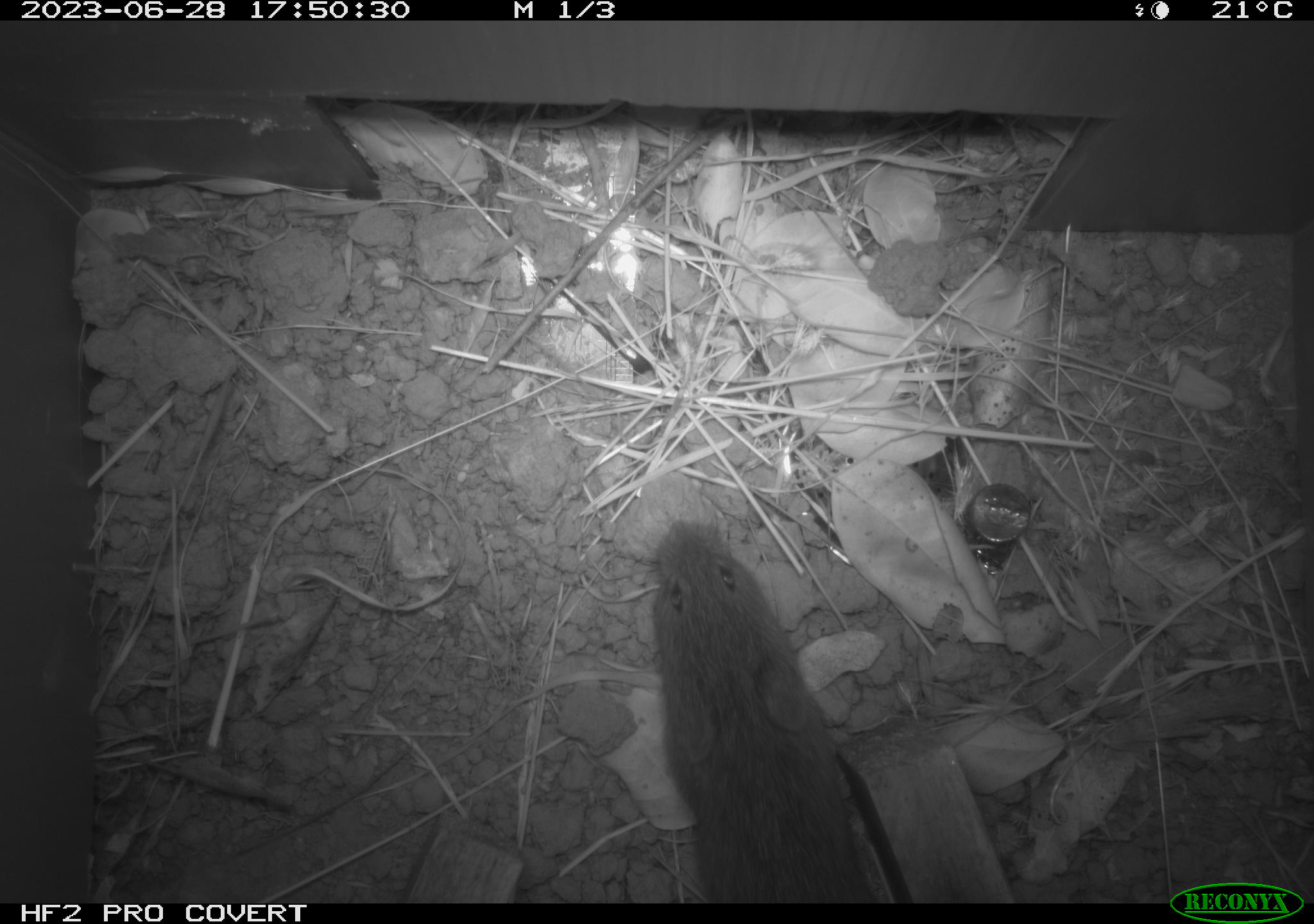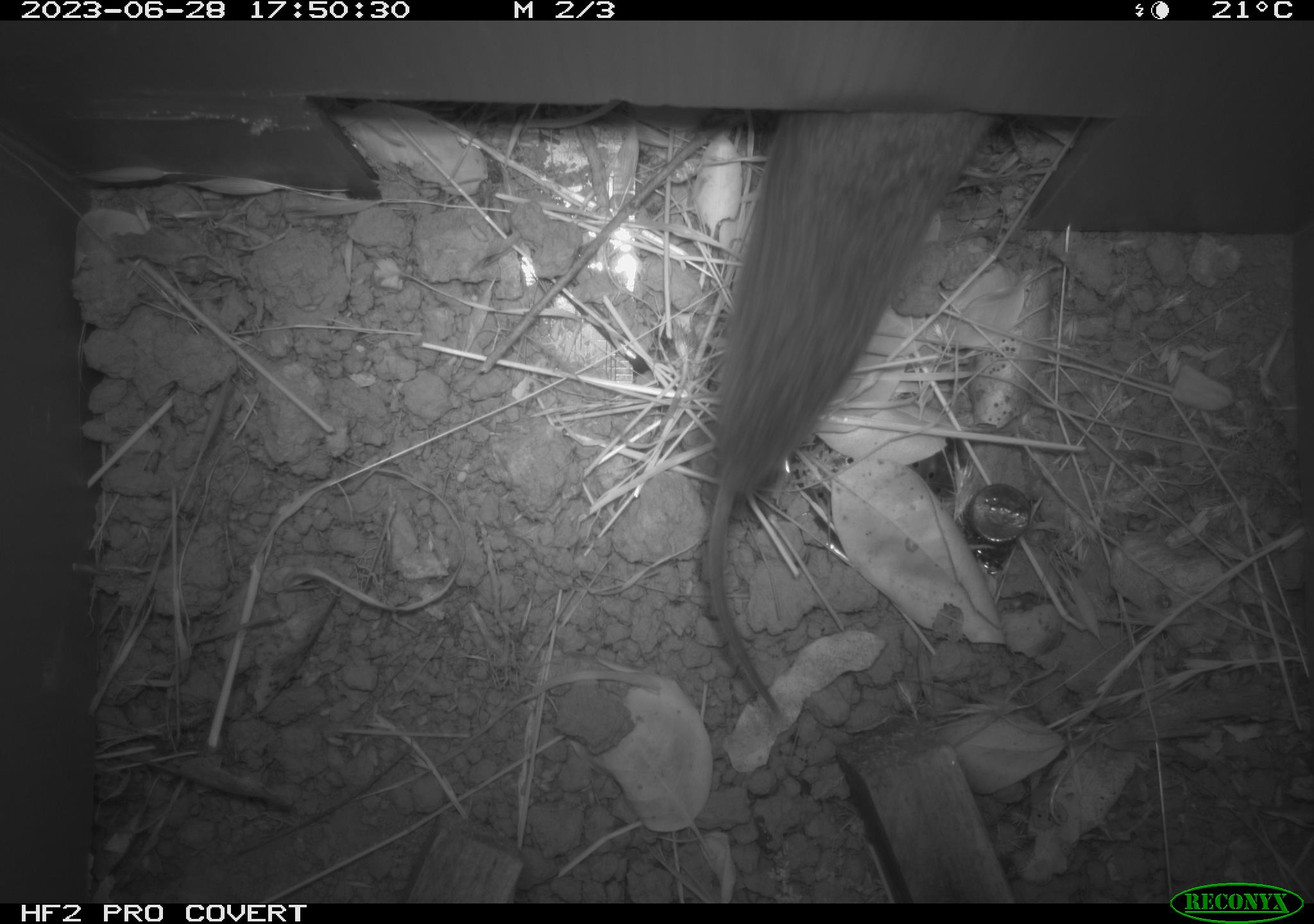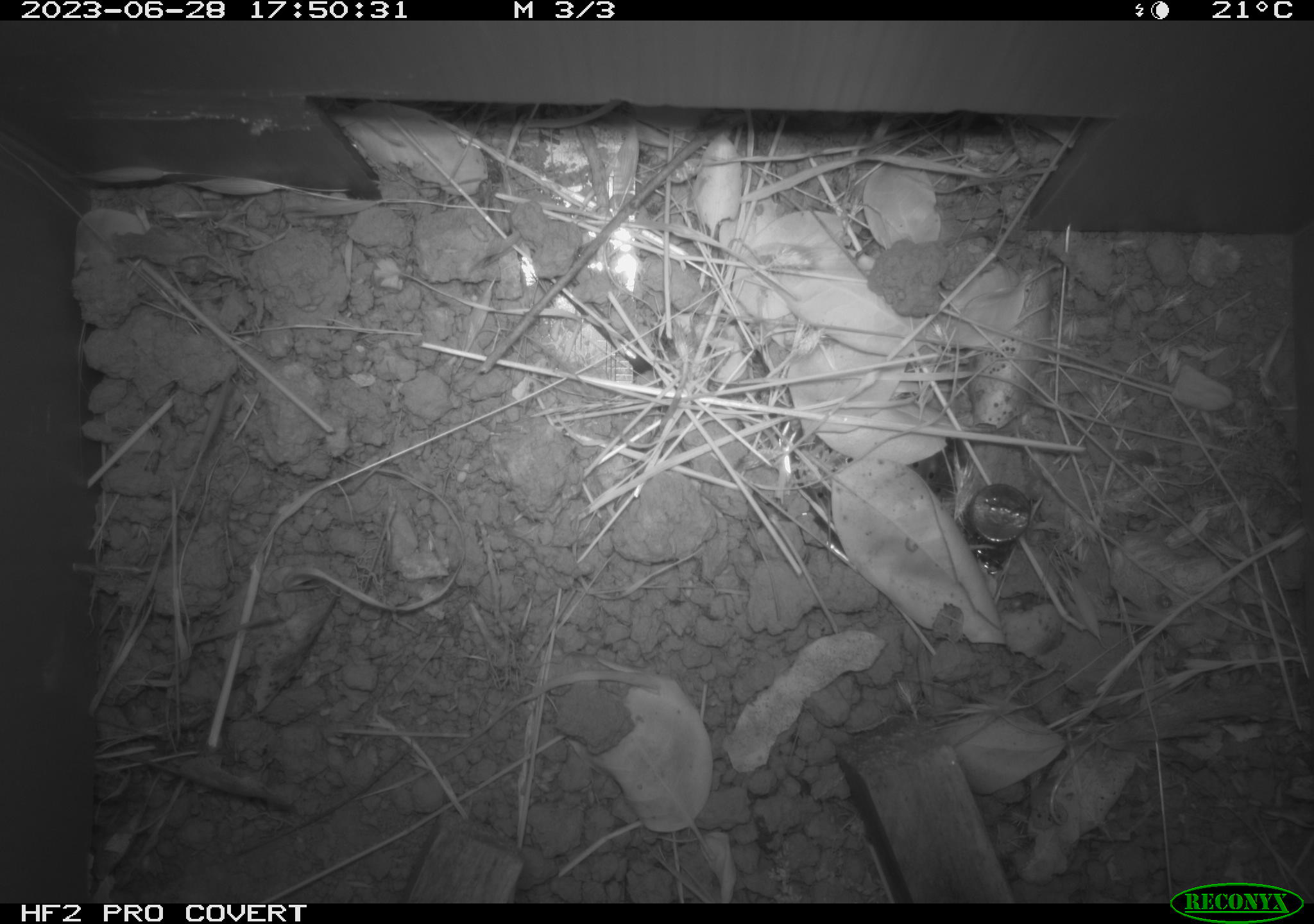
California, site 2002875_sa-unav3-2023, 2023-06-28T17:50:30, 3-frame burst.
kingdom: Animalia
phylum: Chordata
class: Mammalia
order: Rodentia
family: Cricetidae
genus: Microtus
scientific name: Microtus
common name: meadow vole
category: microtus species